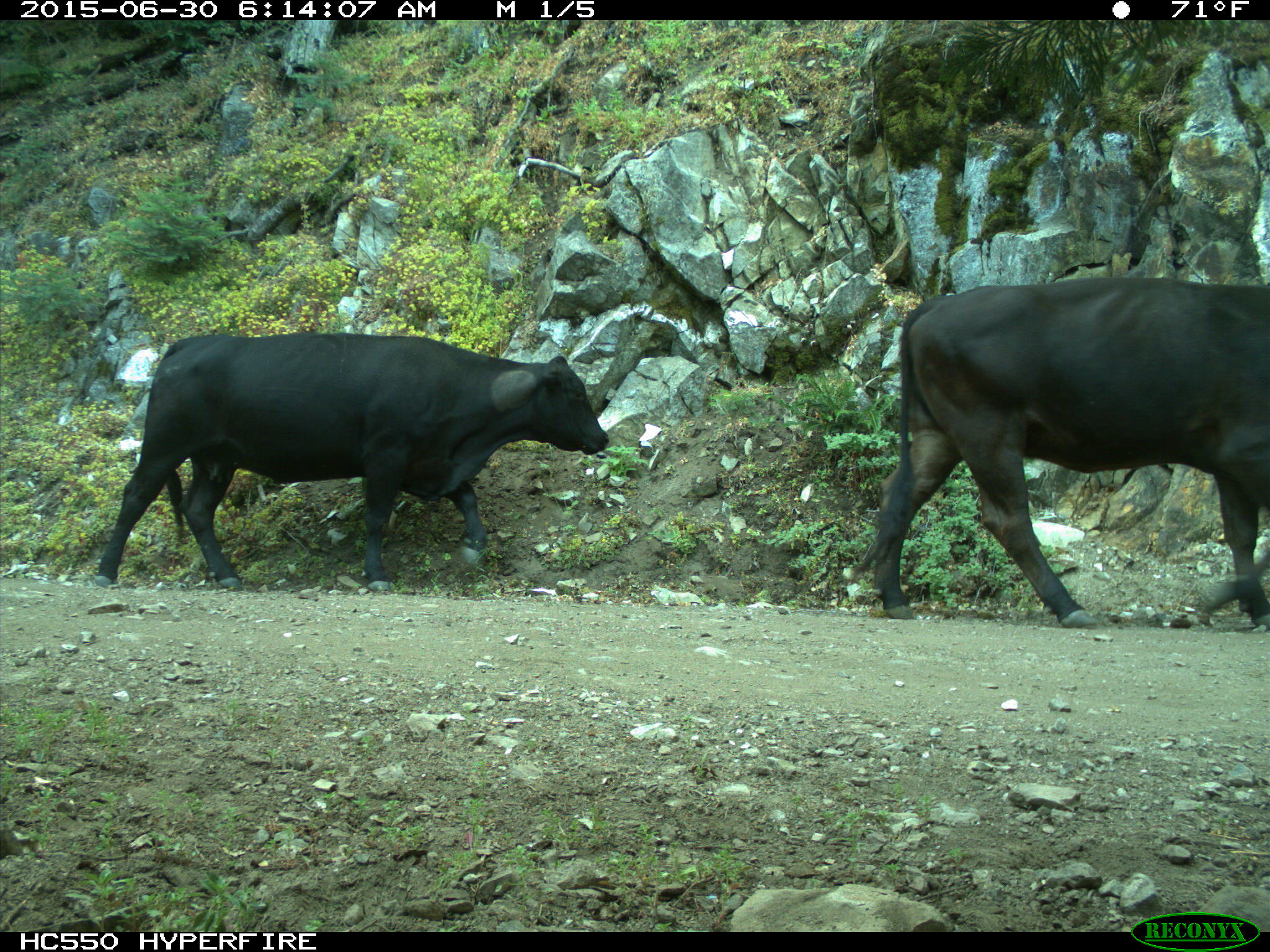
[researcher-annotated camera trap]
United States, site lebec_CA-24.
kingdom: Animalia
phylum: Chordata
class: Mammalia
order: Artiodactyla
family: Bovidae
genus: Bos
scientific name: Bos taurus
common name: domestic cow